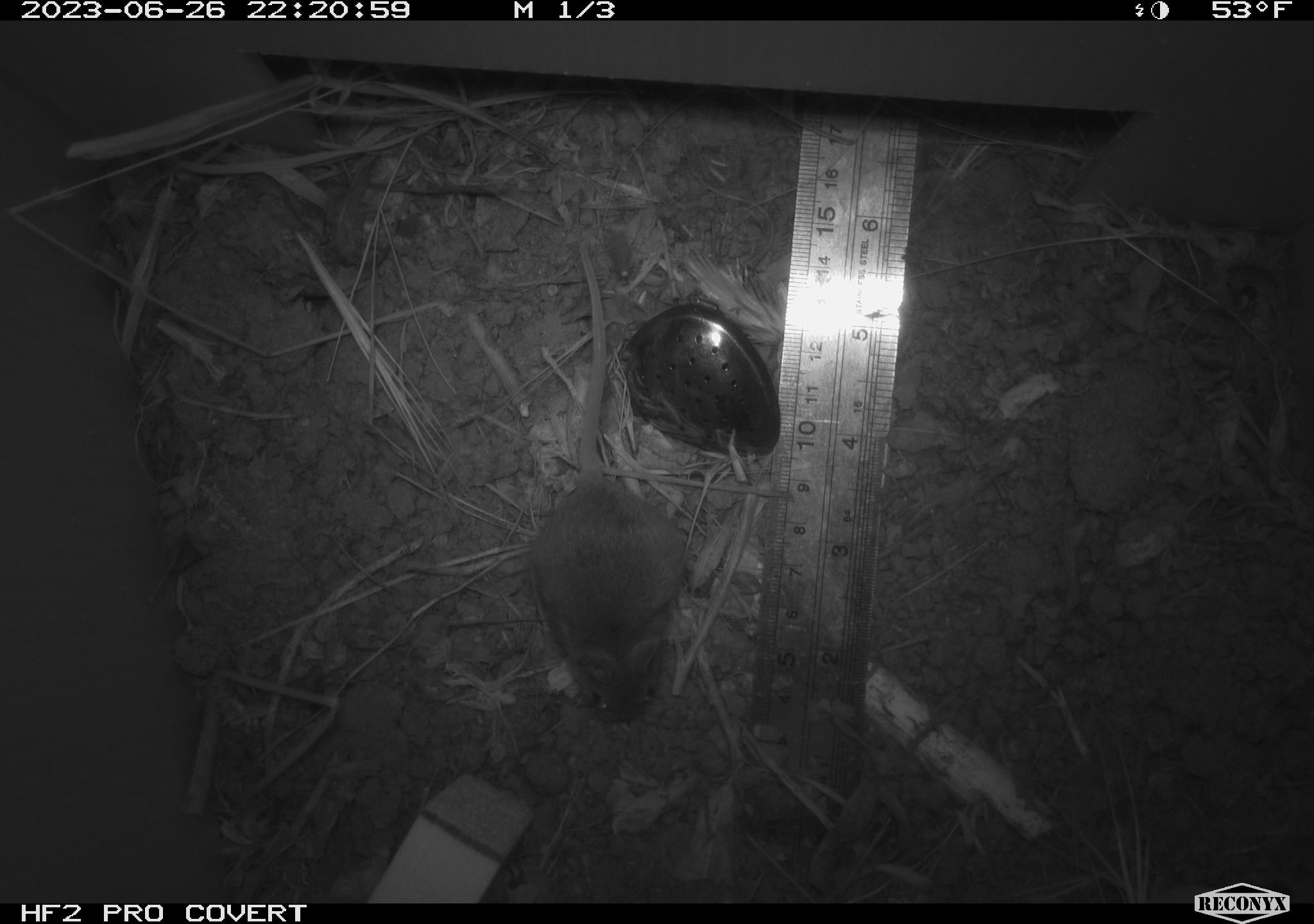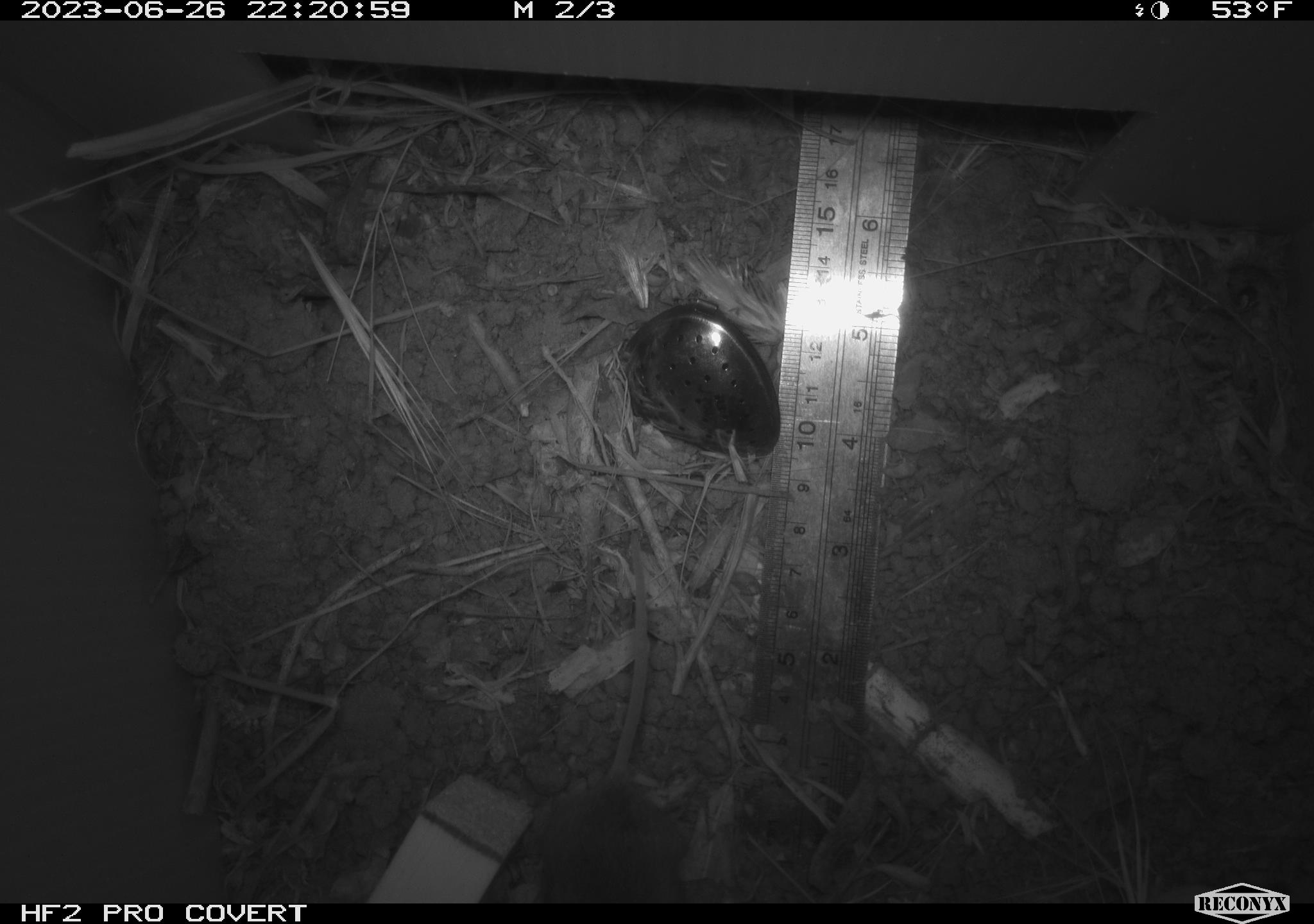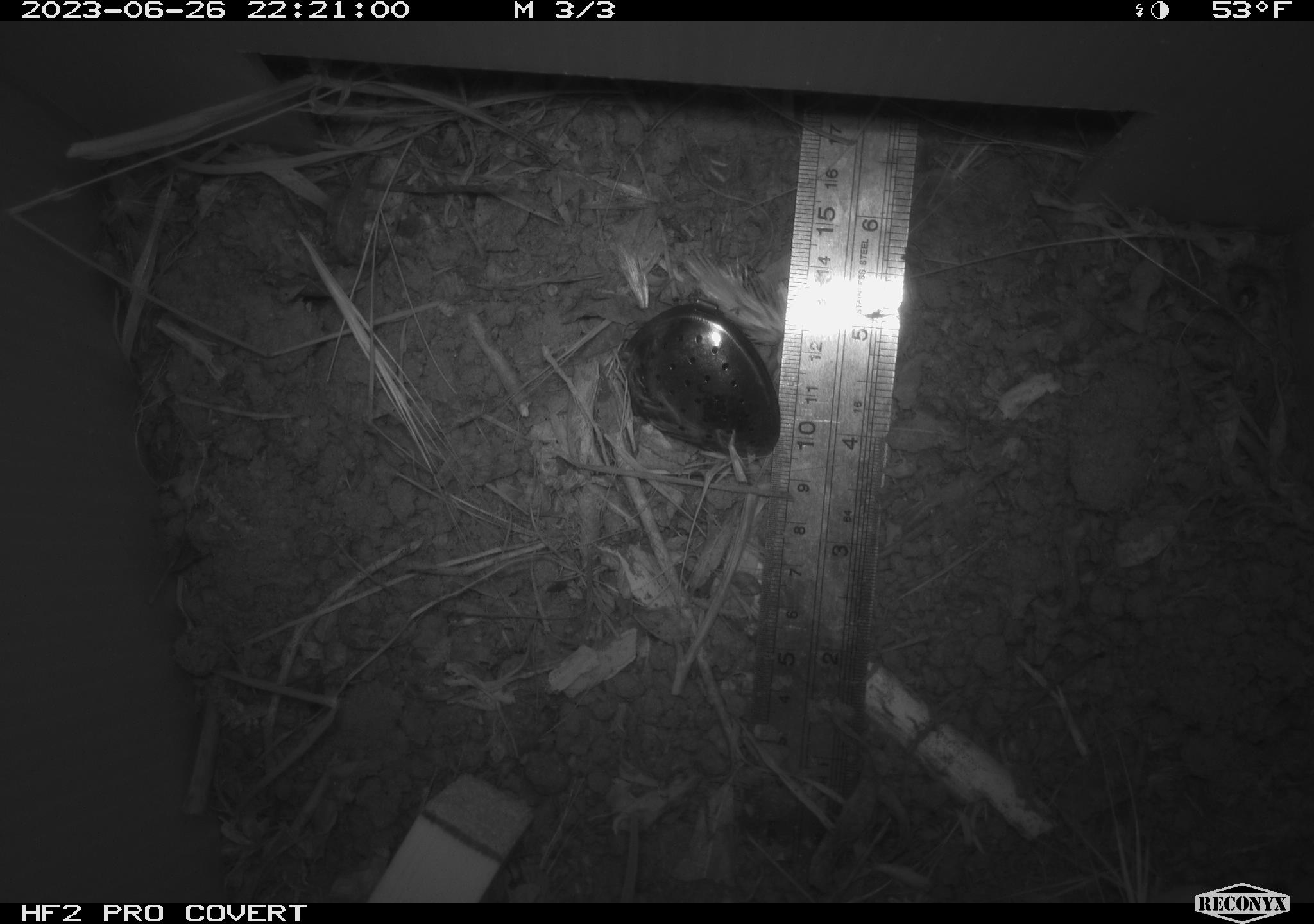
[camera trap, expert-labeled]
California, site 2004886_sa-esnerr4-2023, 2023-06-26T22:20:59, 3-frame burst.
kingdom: Animalia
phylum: Chordata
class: Mammalia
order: Rodentia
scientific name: Rodentia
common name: mouse species